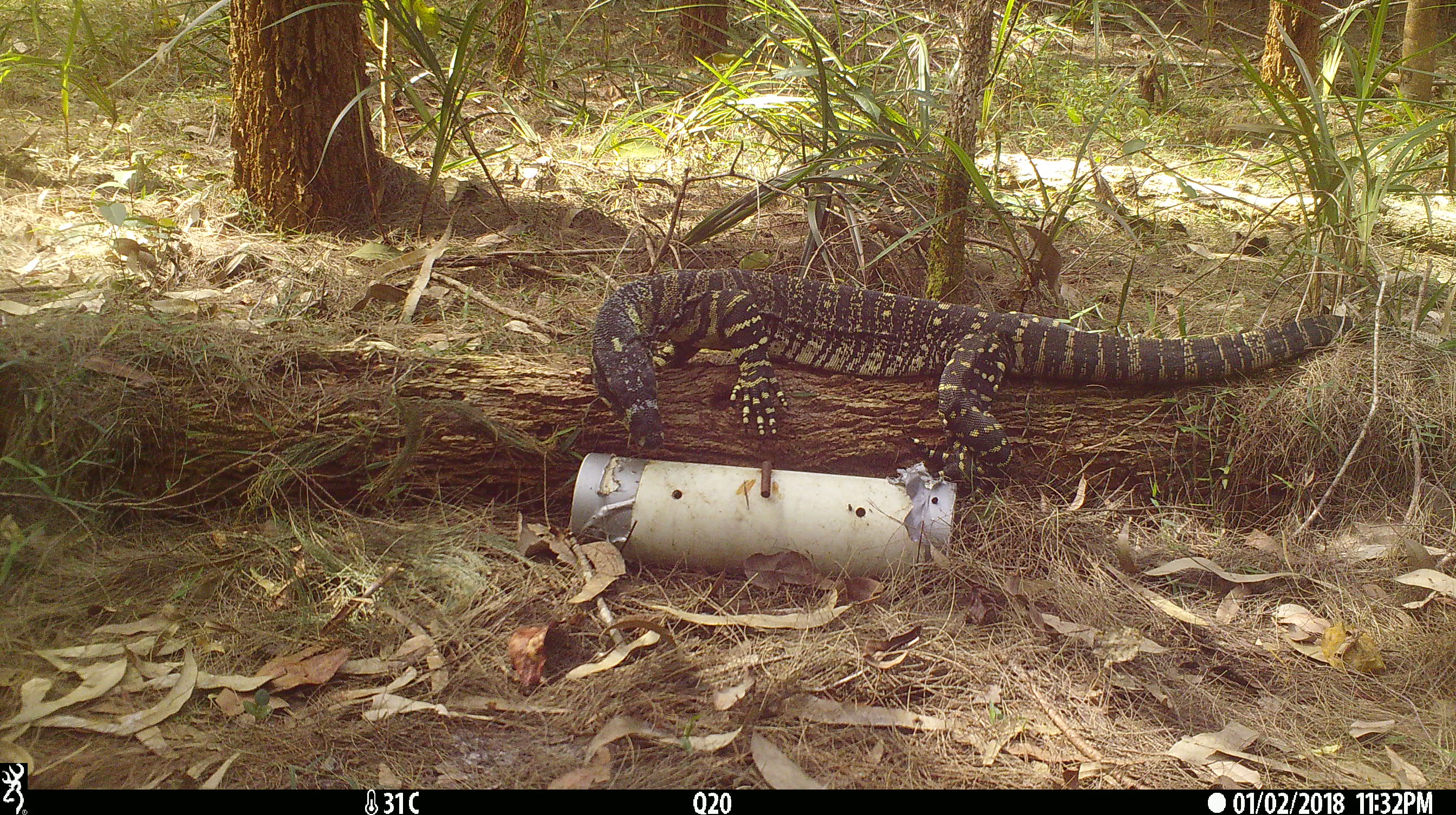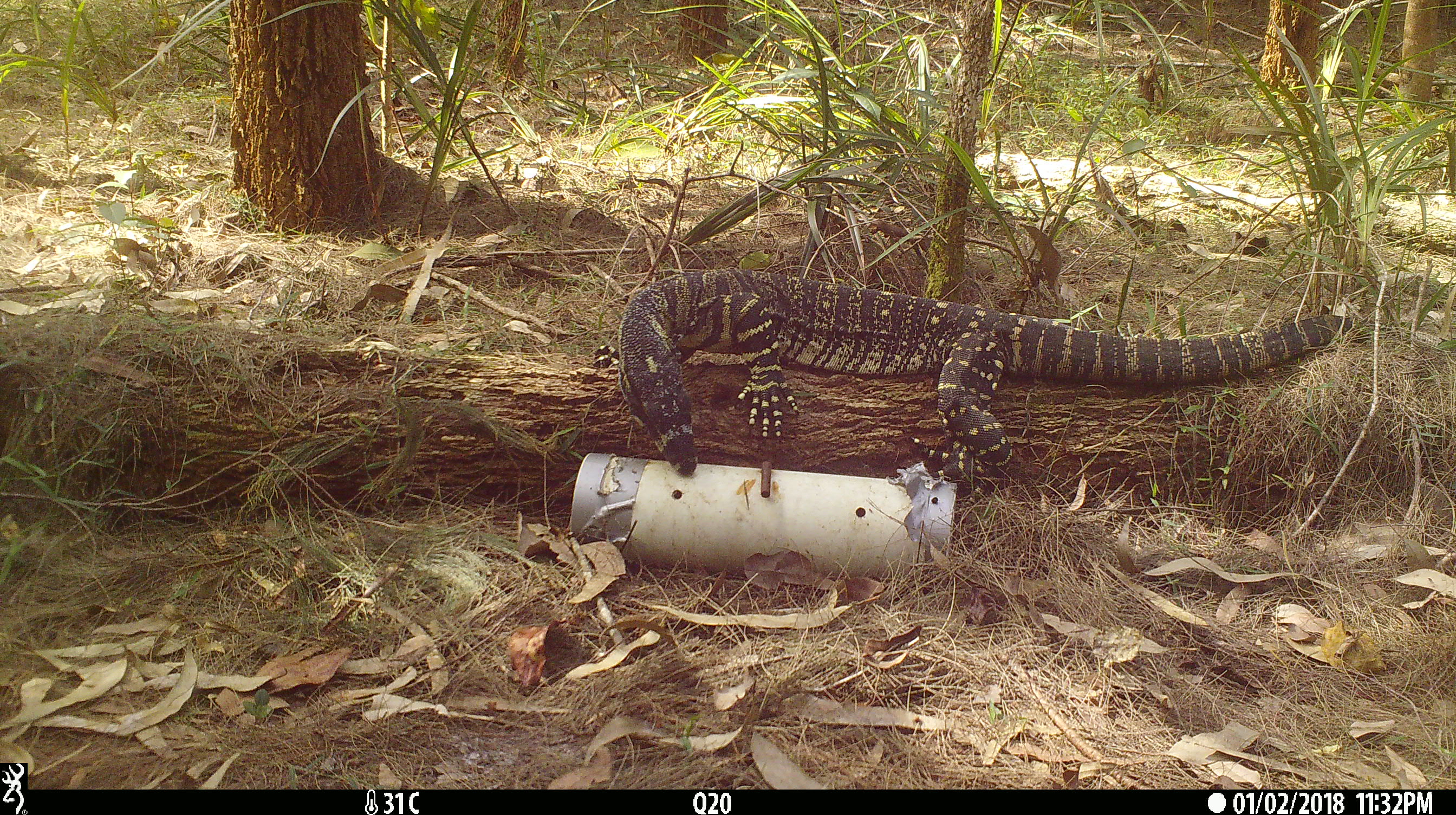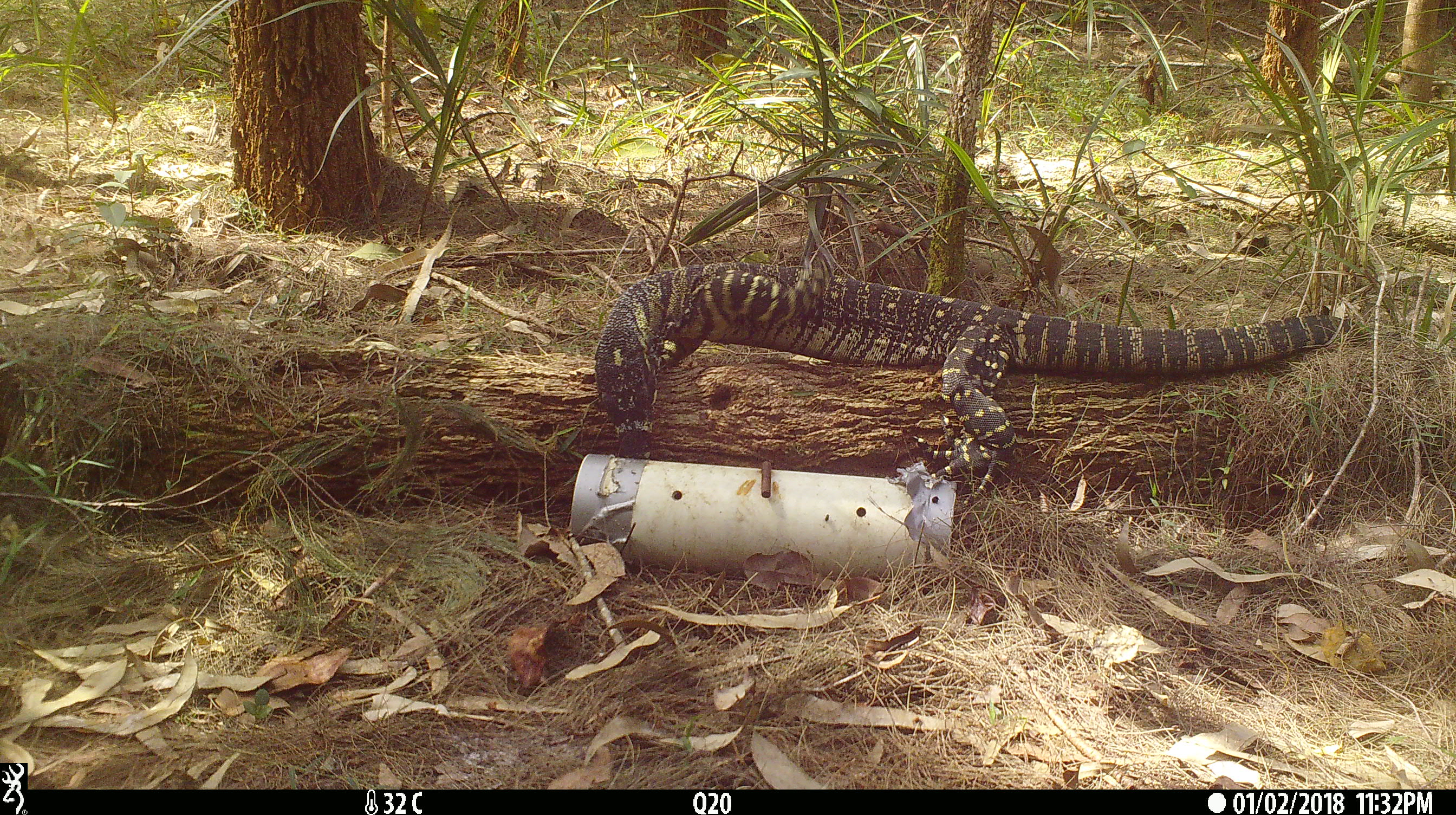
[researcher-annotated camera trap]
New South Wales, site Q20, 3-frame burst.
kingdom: Animalia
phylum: Chordata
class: Reptilia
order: Squamata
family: Varanidae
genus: Varanus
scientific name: Varanus varius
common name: lace monitor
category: goanna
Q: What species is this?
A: Goanna (lace monitor) (Varanus varius).